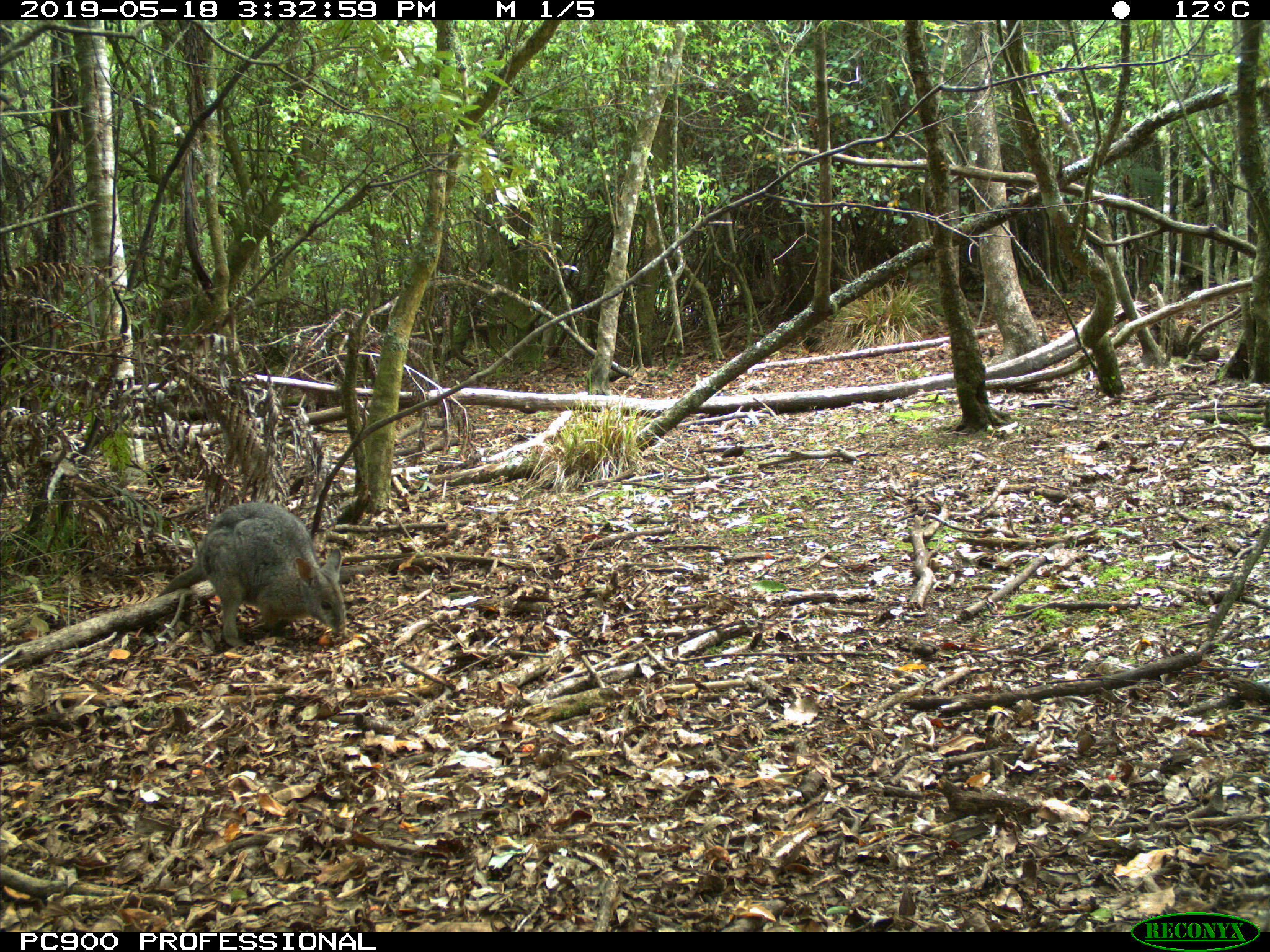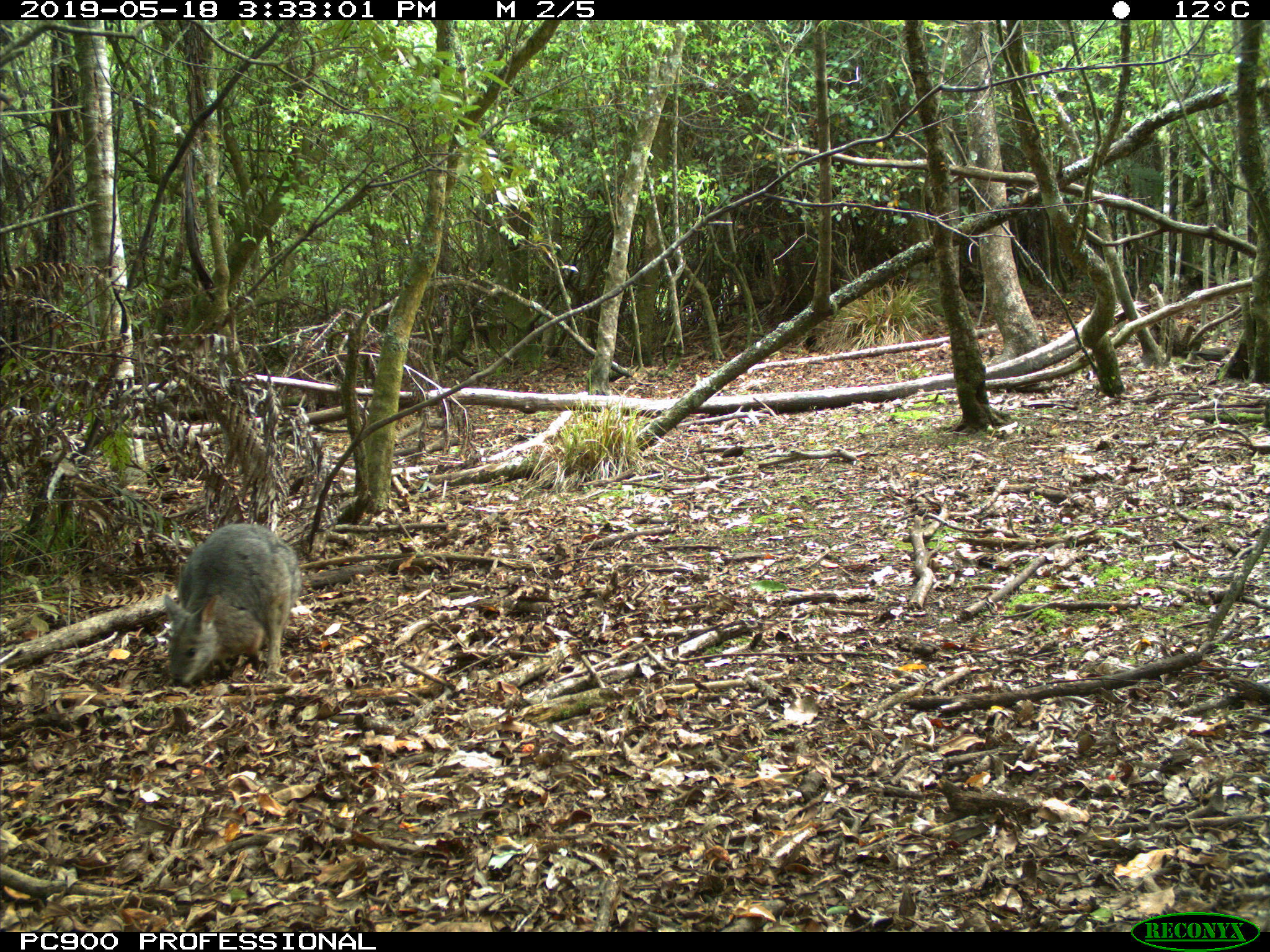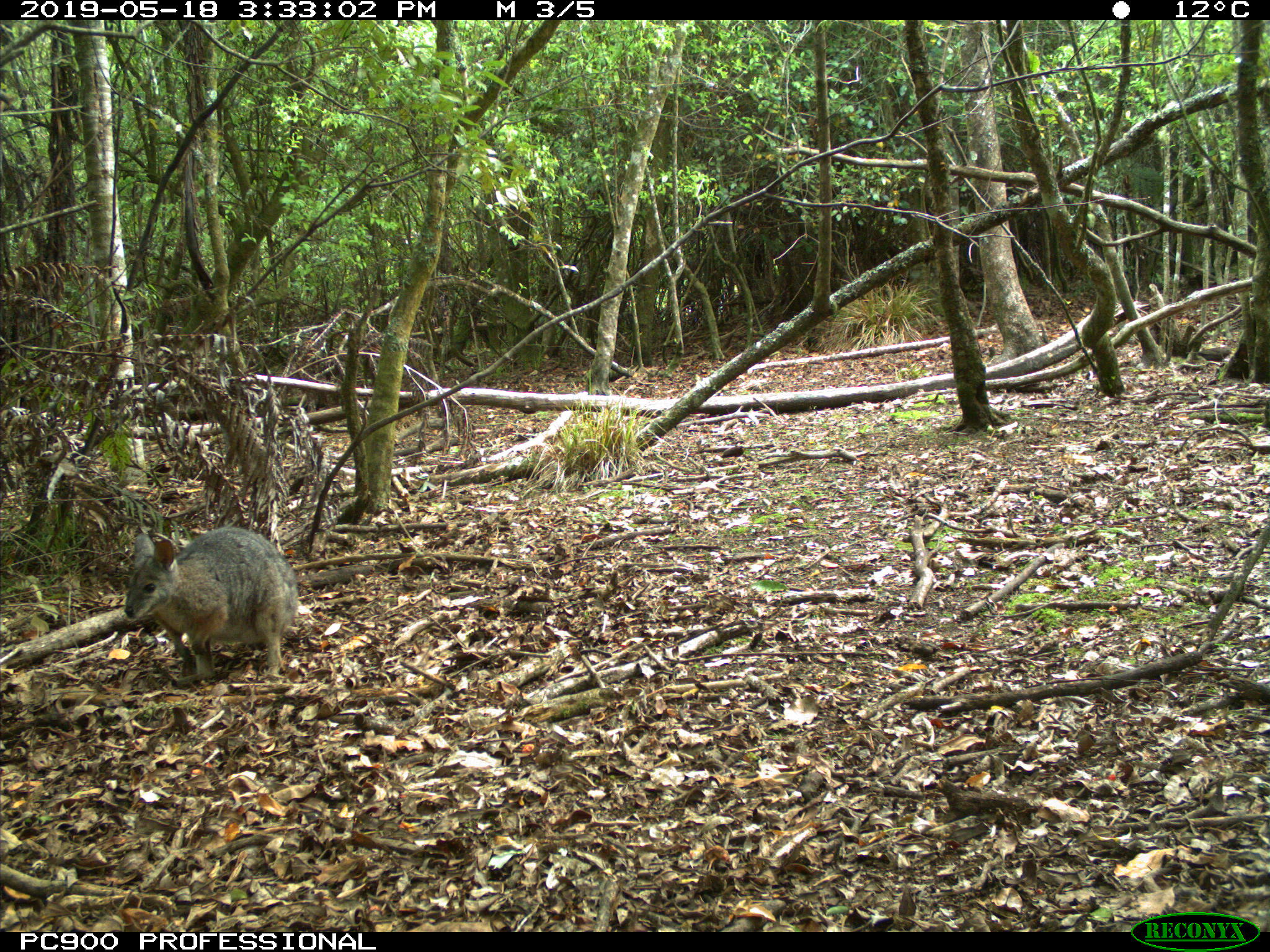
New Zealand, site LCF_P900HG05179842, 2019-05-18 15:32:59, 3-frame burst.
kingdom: Animalia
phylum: Chordata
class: Mammalia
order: Diprotodontia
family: Macropodidae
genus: Notamacropus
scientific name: Notamacropus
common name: wallaby